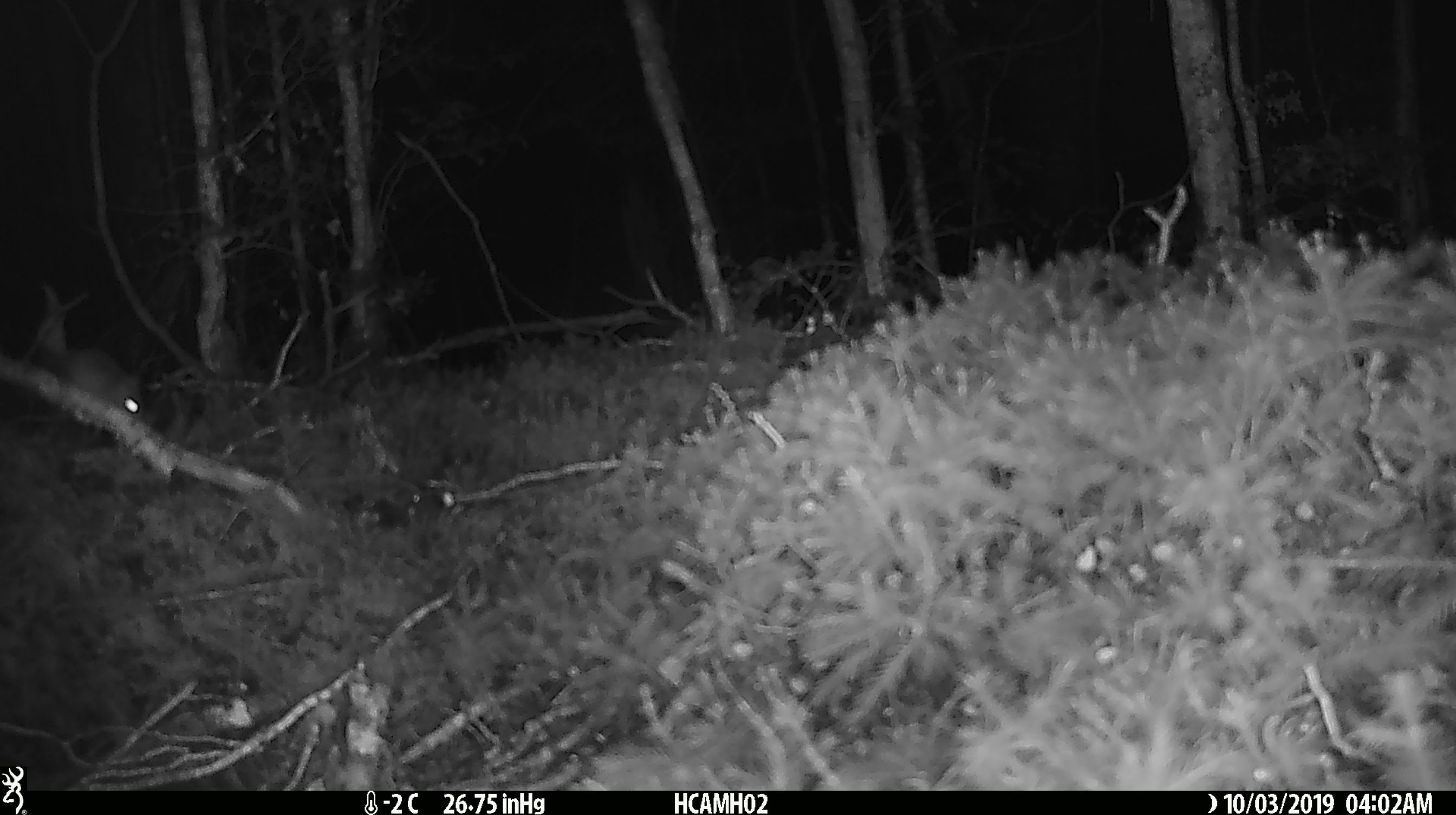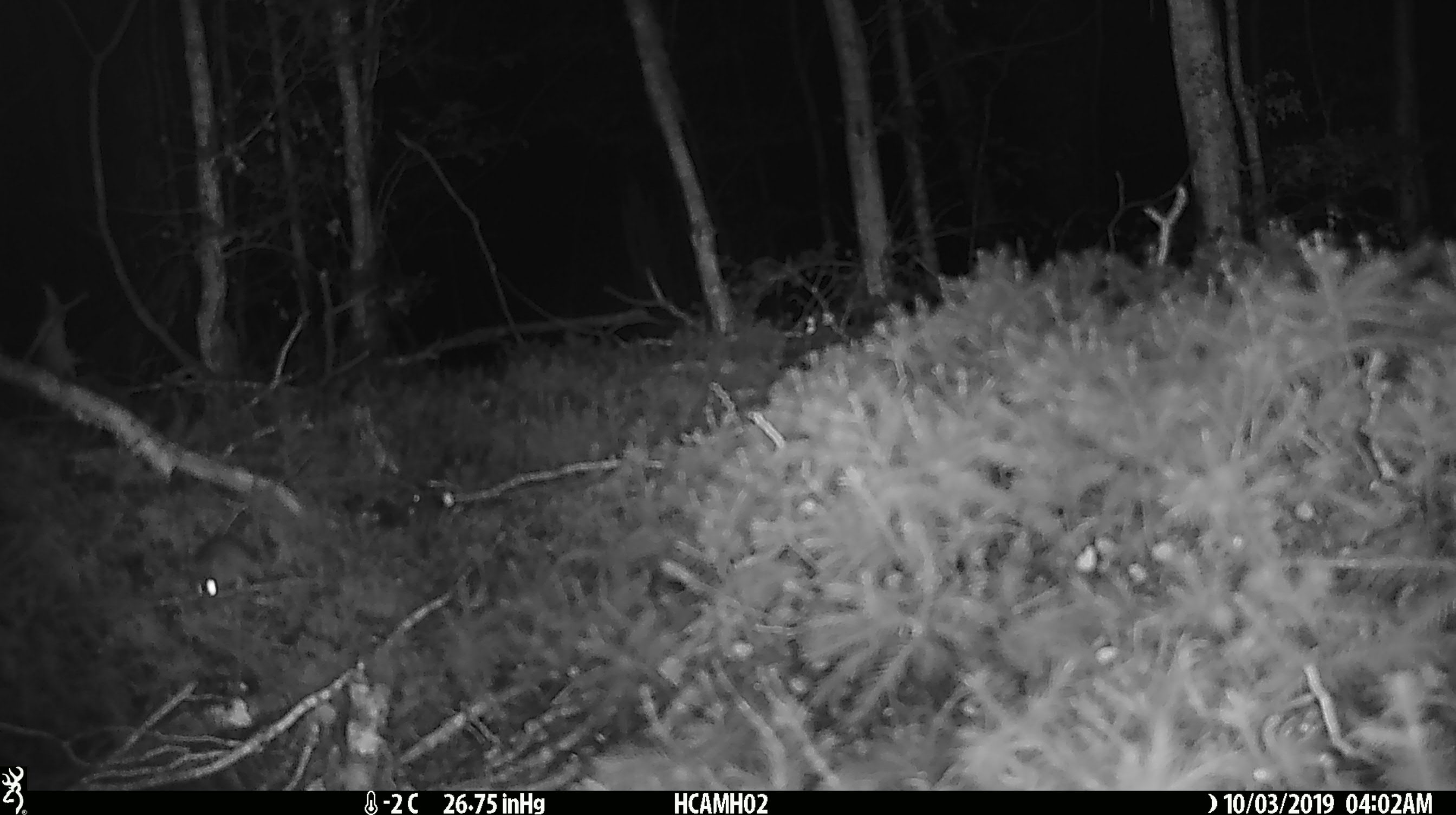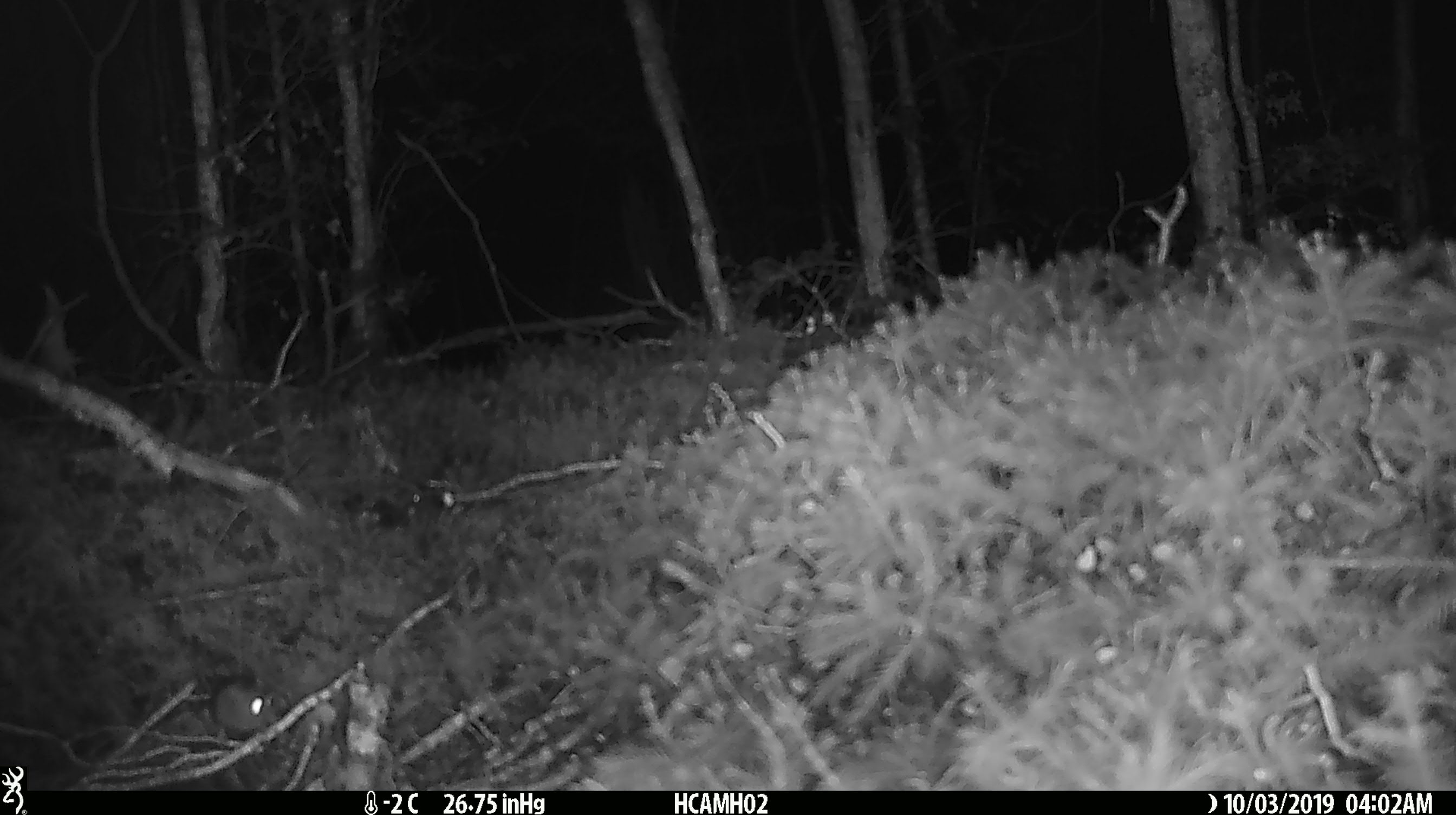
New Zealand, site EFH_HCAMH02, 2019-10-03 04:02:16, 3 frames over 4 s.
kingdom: Animalia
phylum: Chordata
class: Mammalia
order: Rodentia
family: Muridae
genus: Mus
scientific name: Mus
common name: mouse